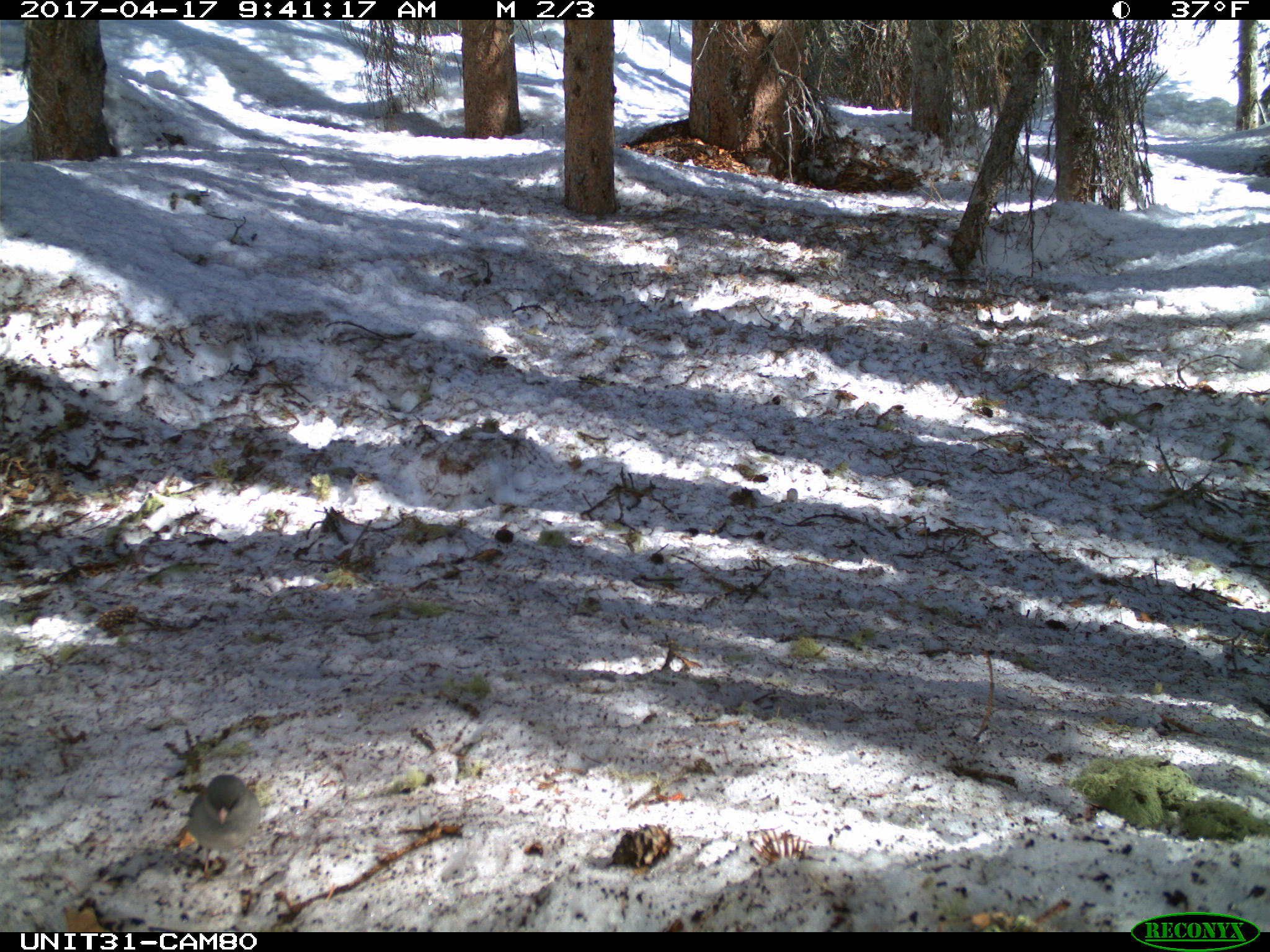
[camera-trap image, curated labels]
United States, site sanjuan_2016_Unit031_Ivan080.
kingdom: Animalia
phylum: Chordata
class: Aves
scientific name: Aves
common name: birds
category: unidentified bird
Unidentified bird (birds) (Aves).